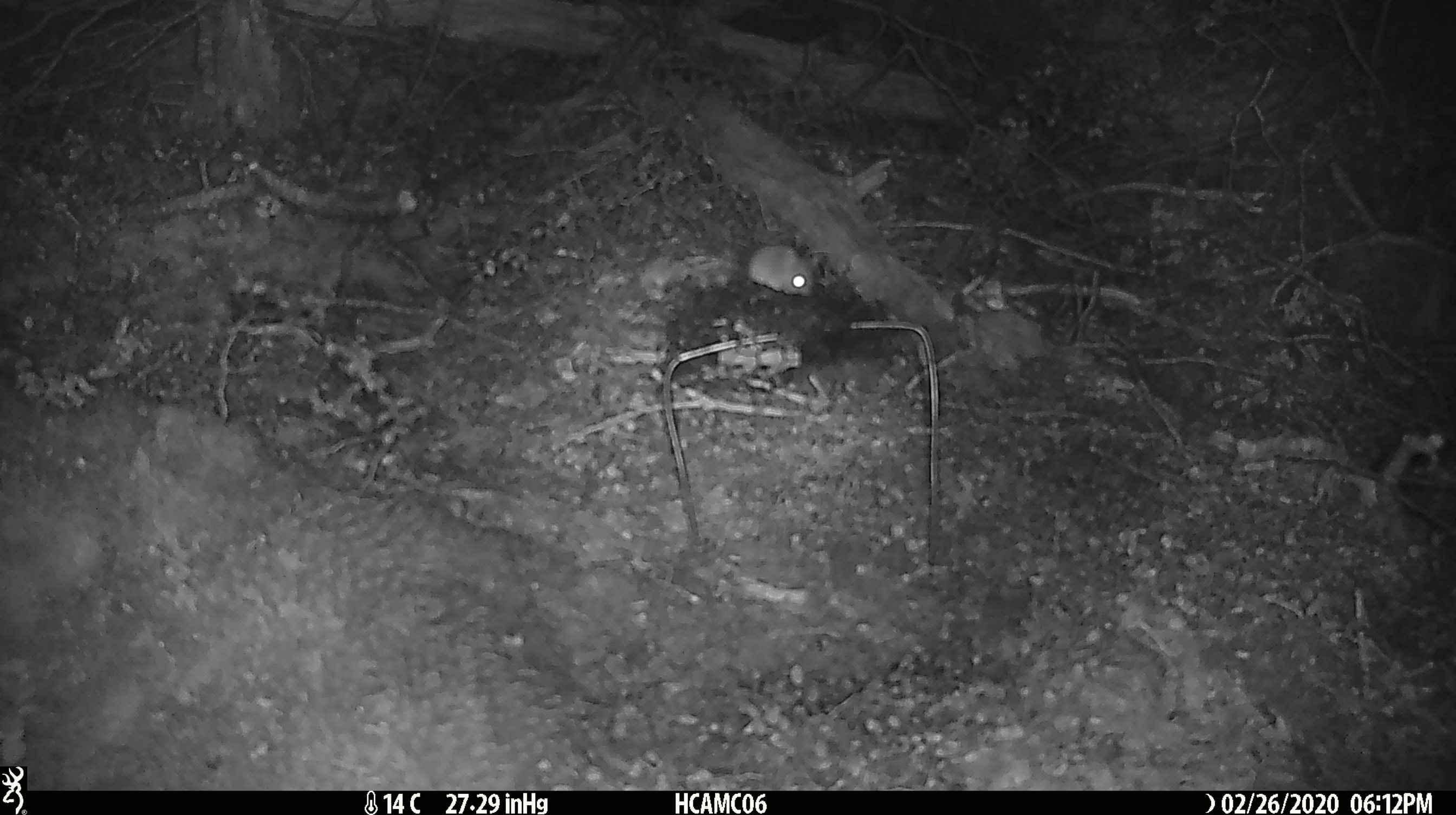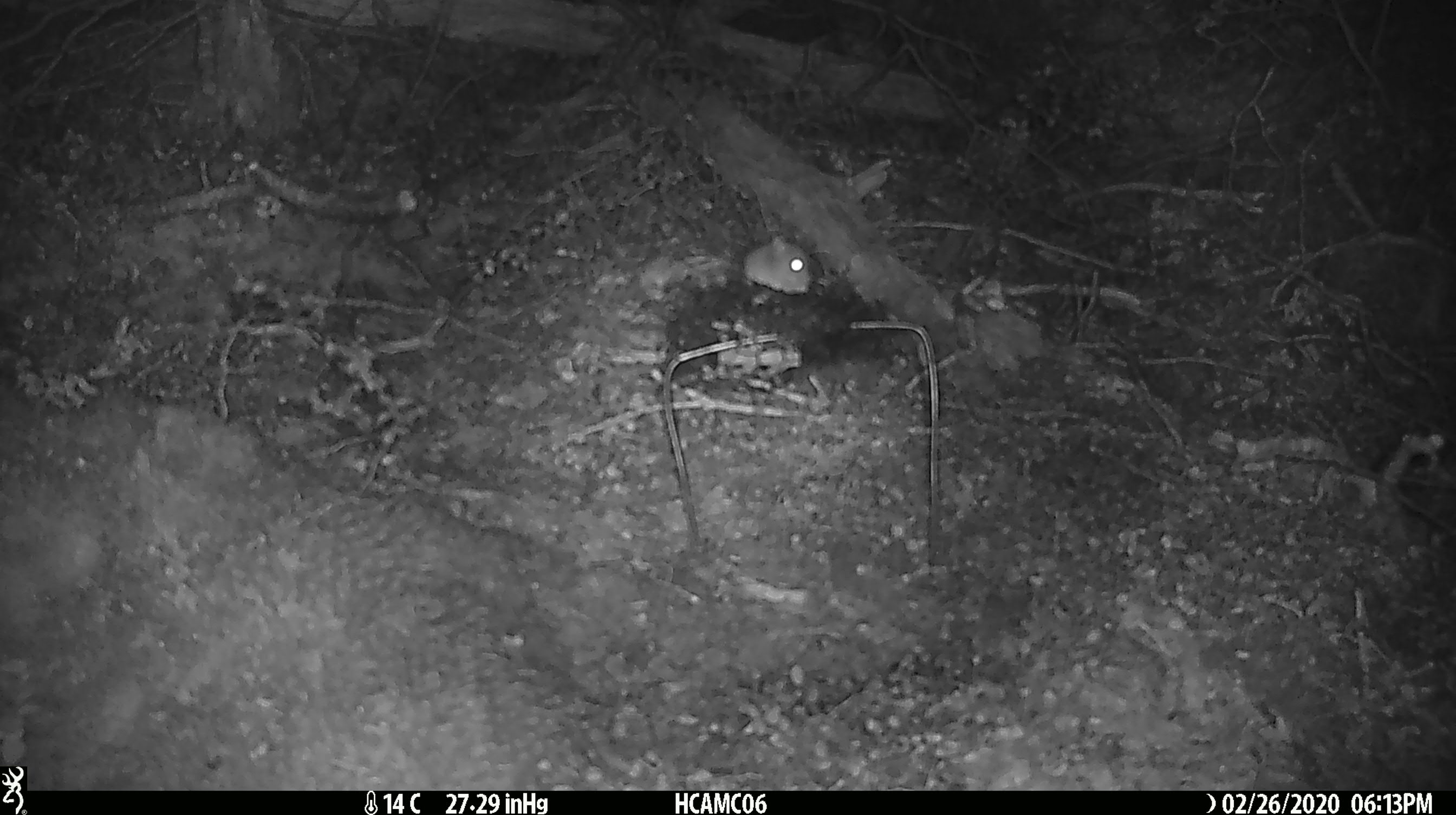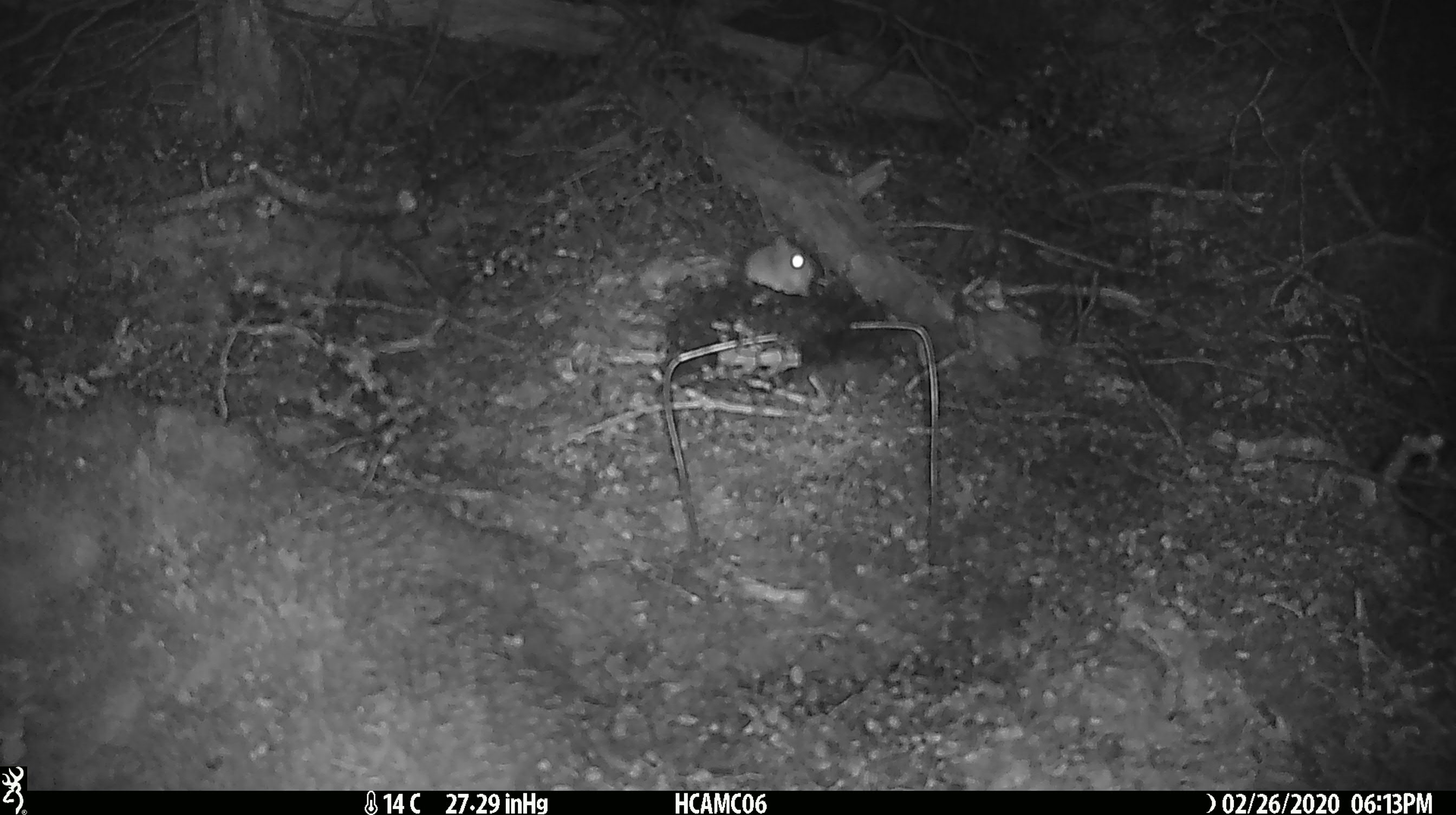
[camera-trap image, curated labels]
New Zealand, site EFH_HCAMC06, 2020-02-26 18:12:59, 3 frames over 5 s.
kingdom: Animalia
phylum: Chordata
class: Mammalia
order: Rodentia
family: Muridae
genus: Mus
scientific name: Mus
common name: mouse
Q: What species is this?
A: Mouse (Mus).